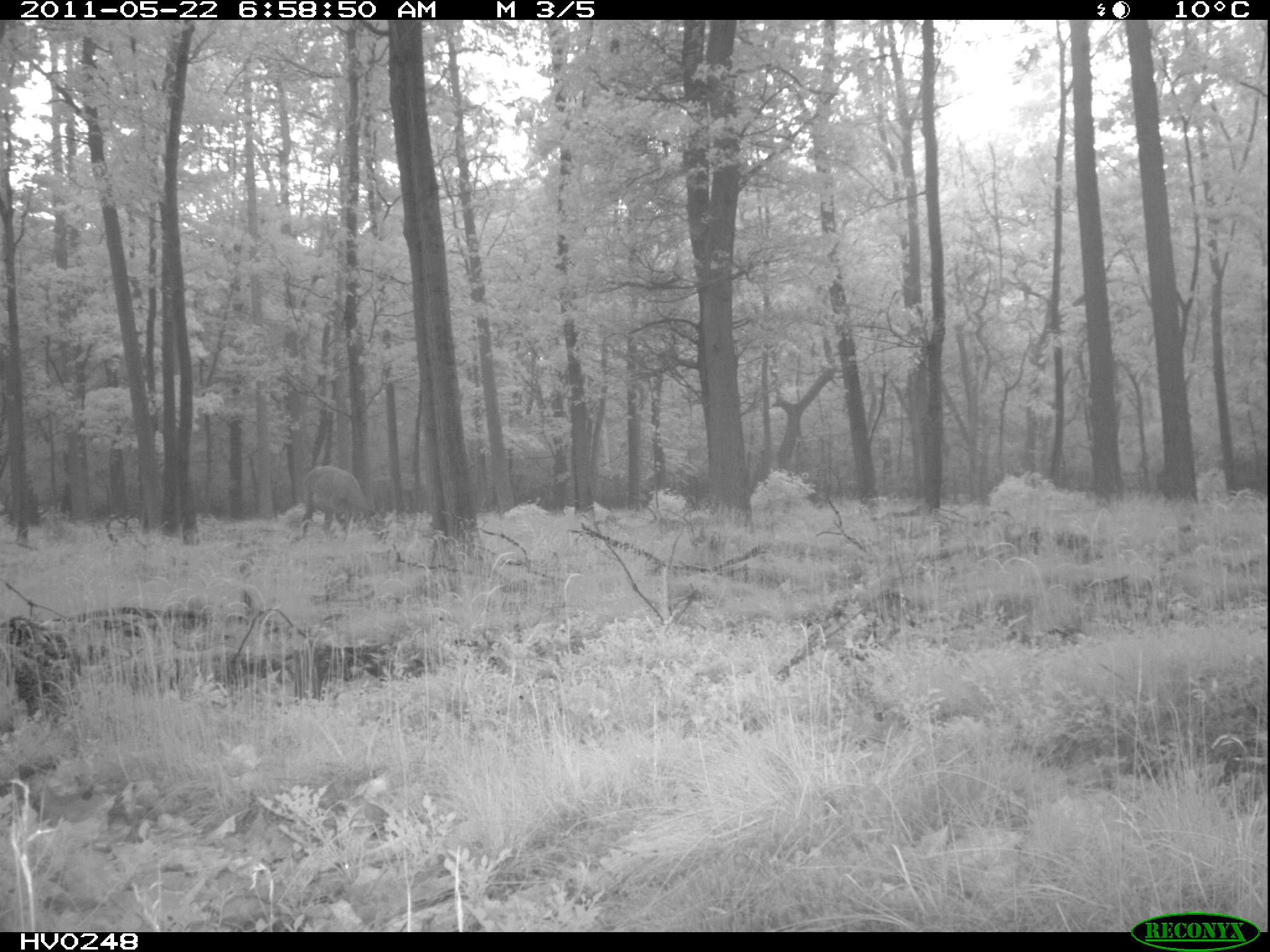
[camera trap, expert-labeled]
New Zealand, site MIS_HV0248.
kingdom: Animalia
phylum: Chordata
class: Mammalia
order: Artiodactyla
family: Cervidae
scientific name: Cervidae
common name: deer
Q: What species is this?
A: Deer (Cervidae).